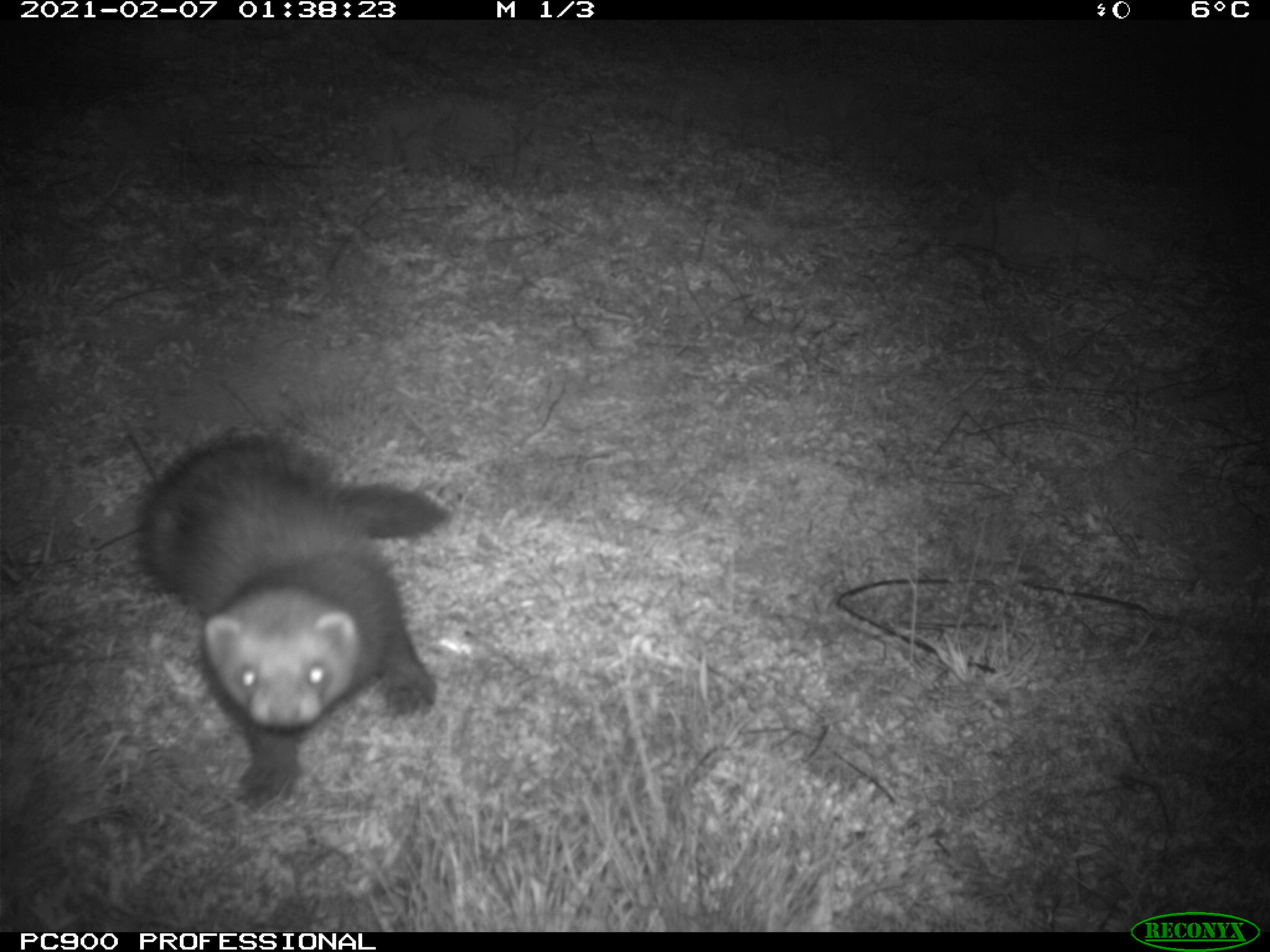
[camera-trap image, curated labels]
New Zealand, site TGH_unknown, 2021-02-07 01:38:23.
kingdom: Animalia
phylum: Chordata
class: Mammalia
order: Carnivora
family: Mustelidae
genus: Mustela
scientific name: Mustela furo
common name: ferret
Ferret (Mustela furo).